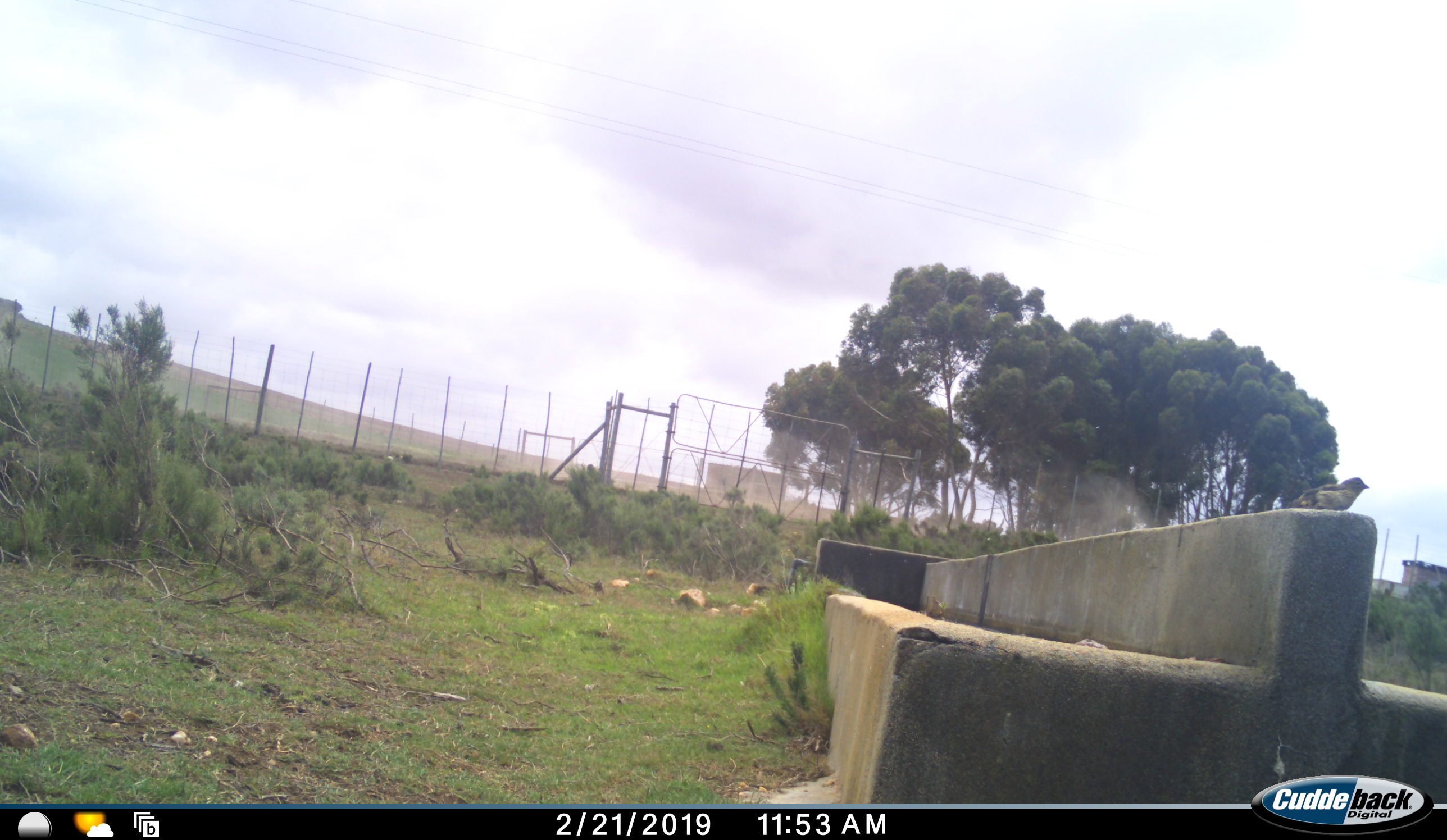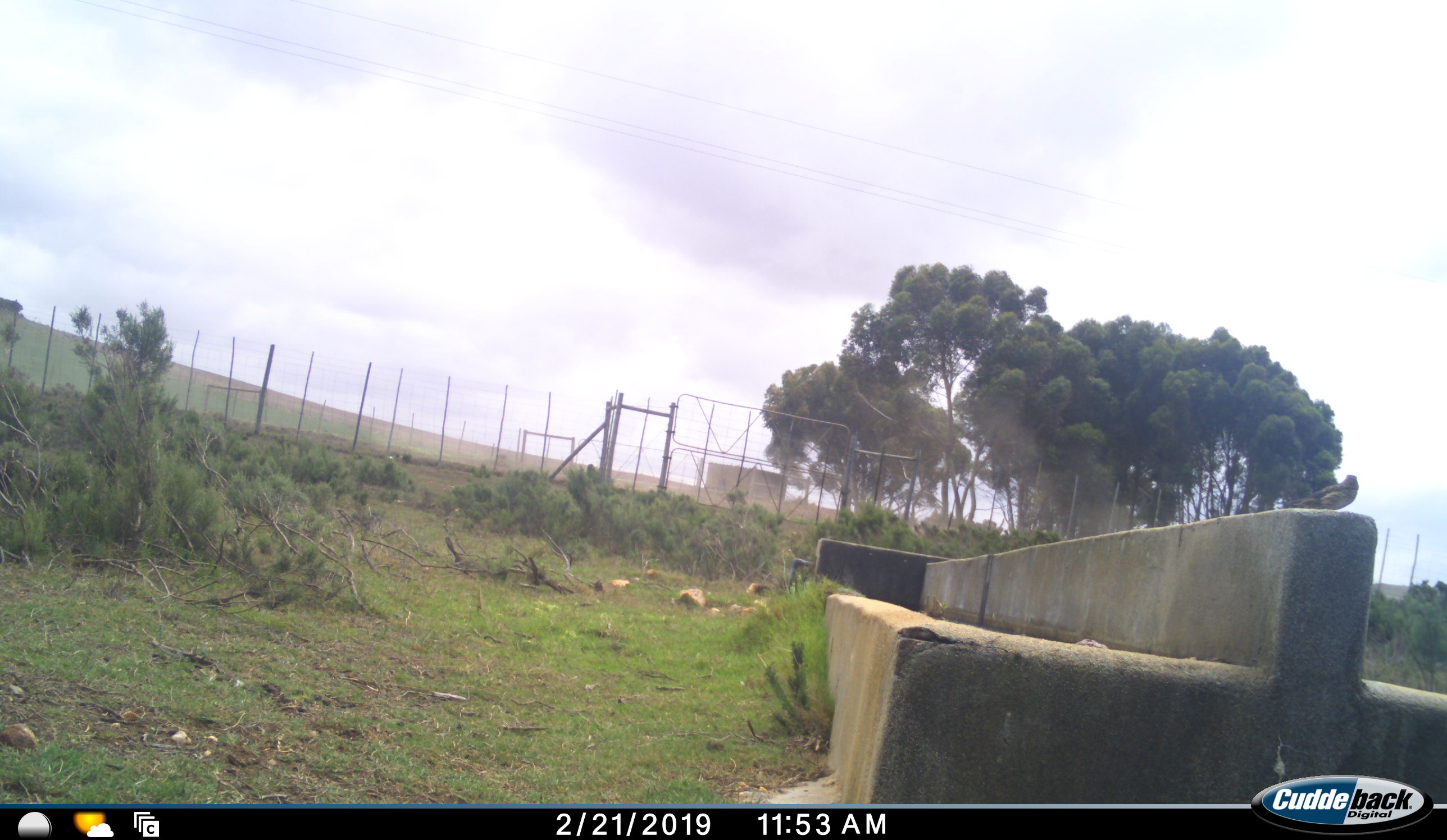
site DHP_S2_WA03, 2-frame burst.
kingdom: Animalia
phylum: Chordata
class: Aves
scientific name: Aves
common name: bird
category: birdother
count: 1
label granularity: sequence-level